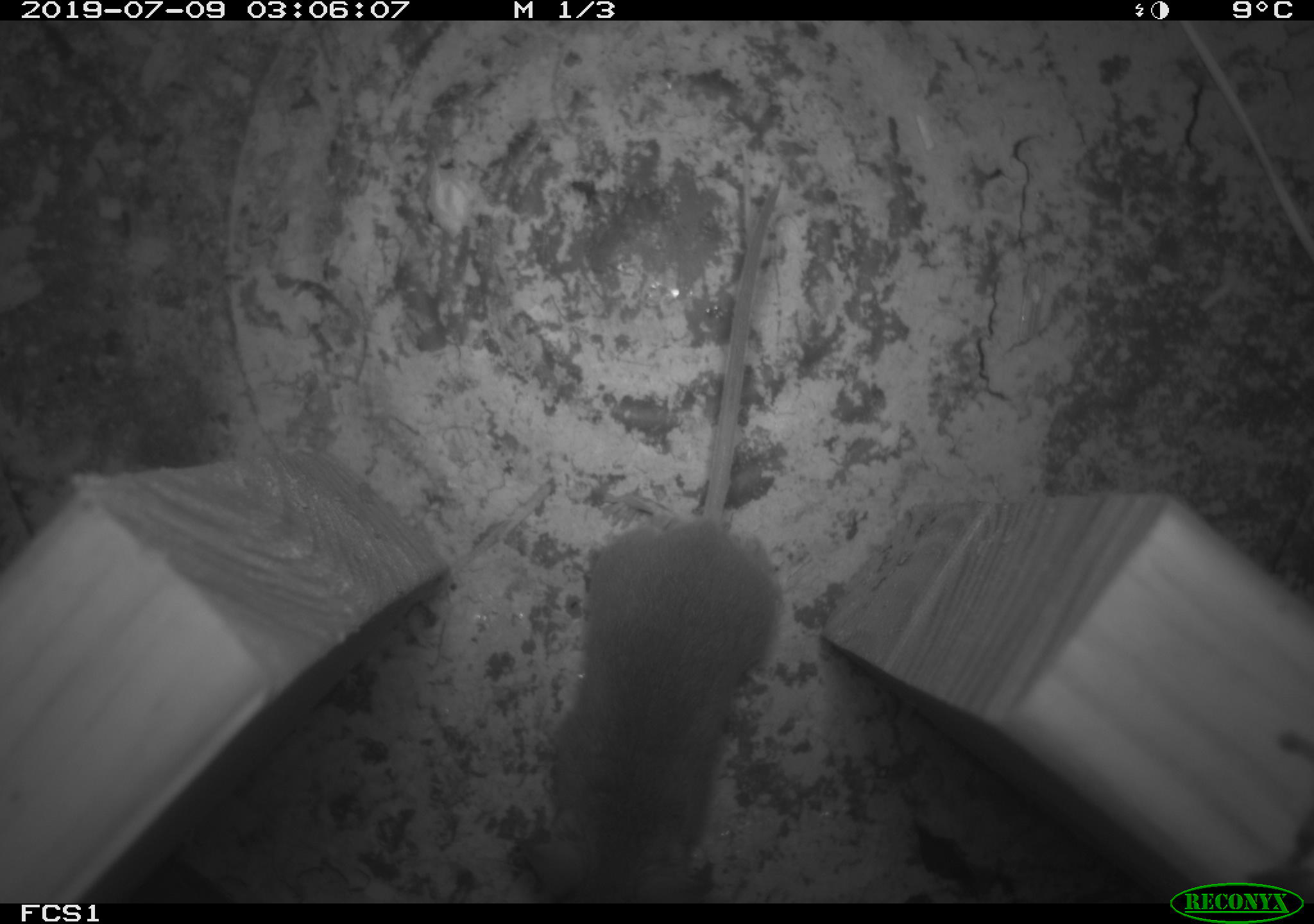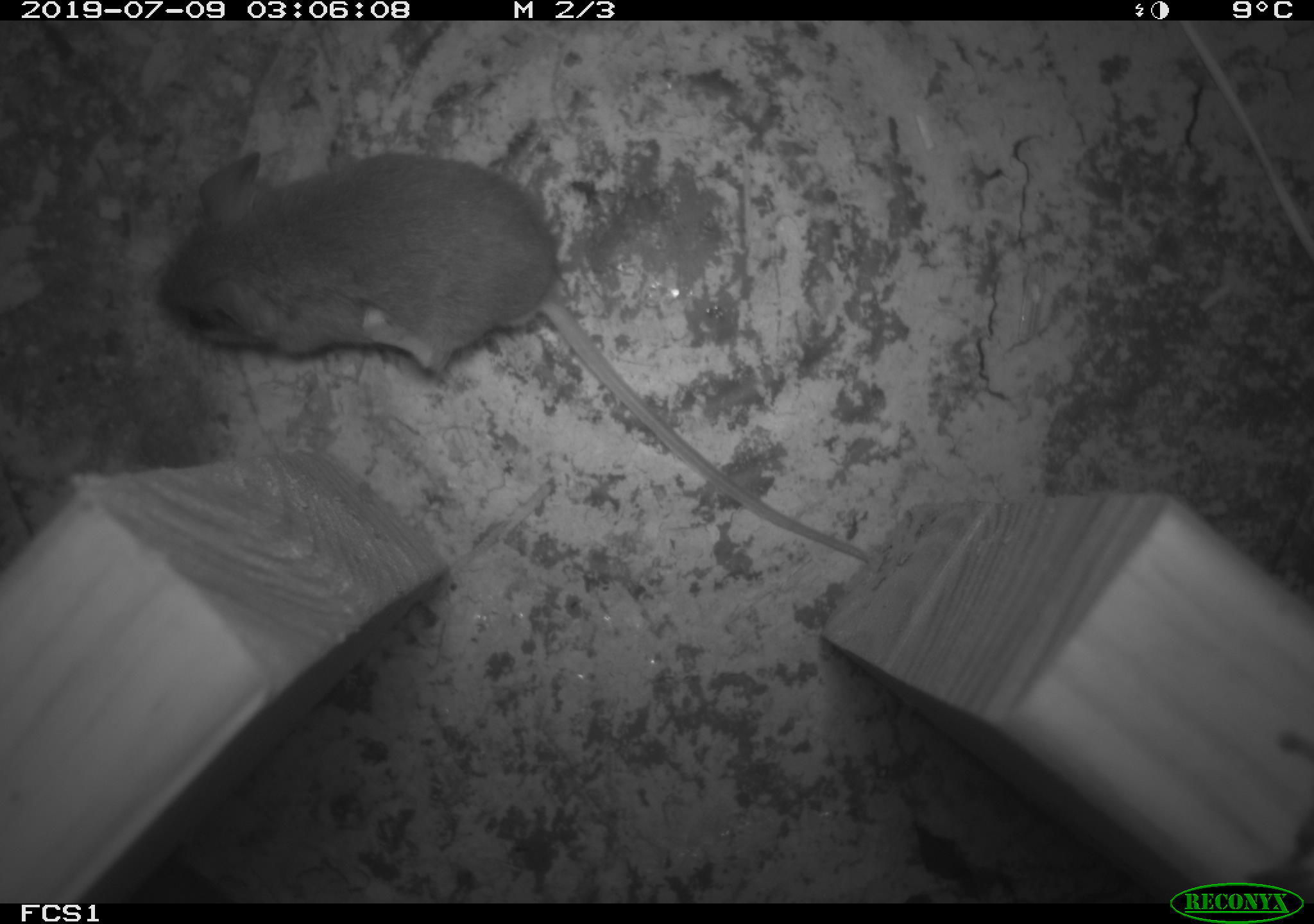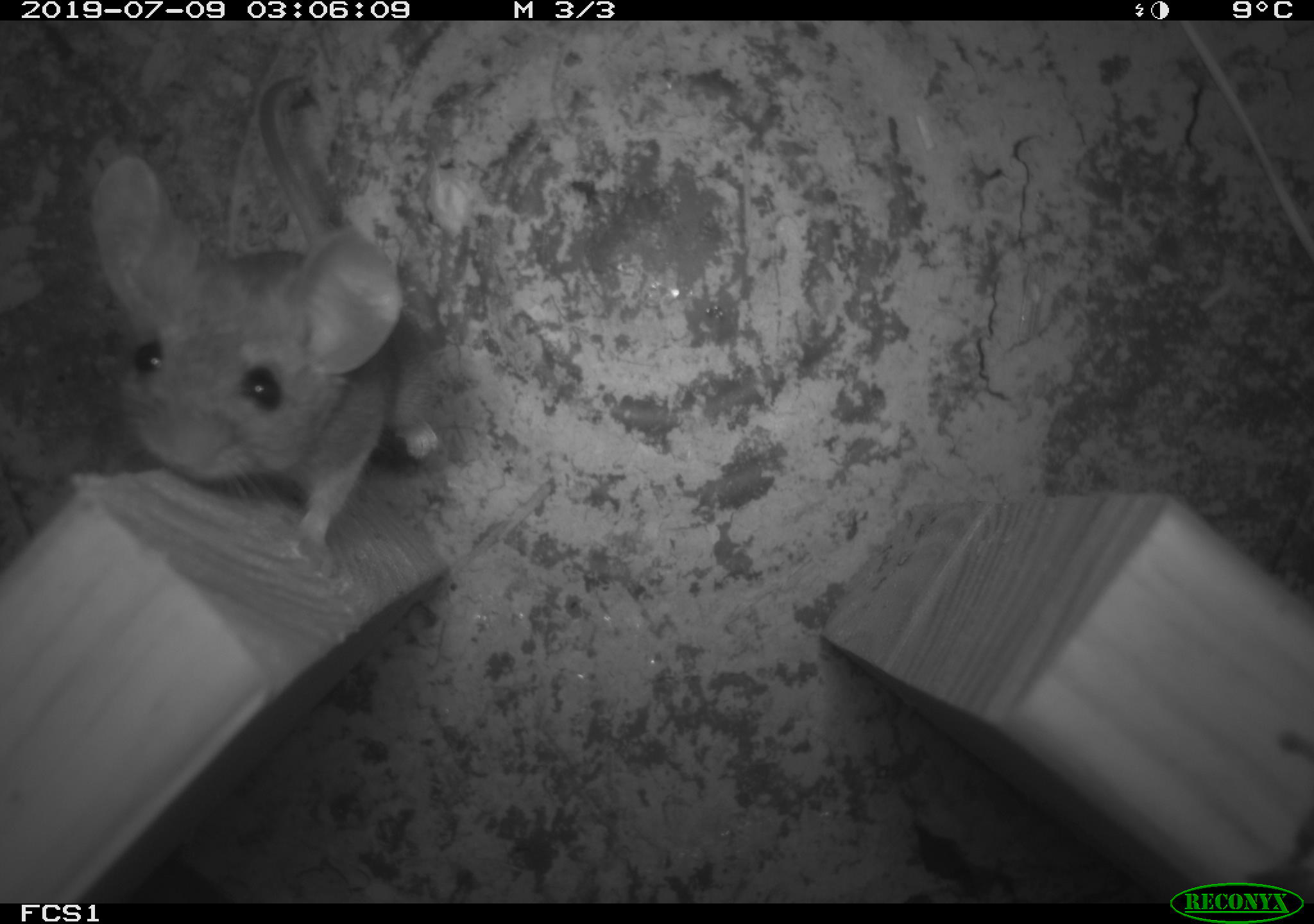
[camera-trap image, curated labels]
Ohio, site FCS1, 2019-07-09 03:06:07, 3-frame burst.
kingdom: Animalia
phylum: Chordata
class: Mammalia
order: Rodentia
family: Cricetidae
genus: Peromyscus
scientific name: Peromyscus leucopus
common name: white-footed mouse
White-footed mouse (Peromyscus leucopus).